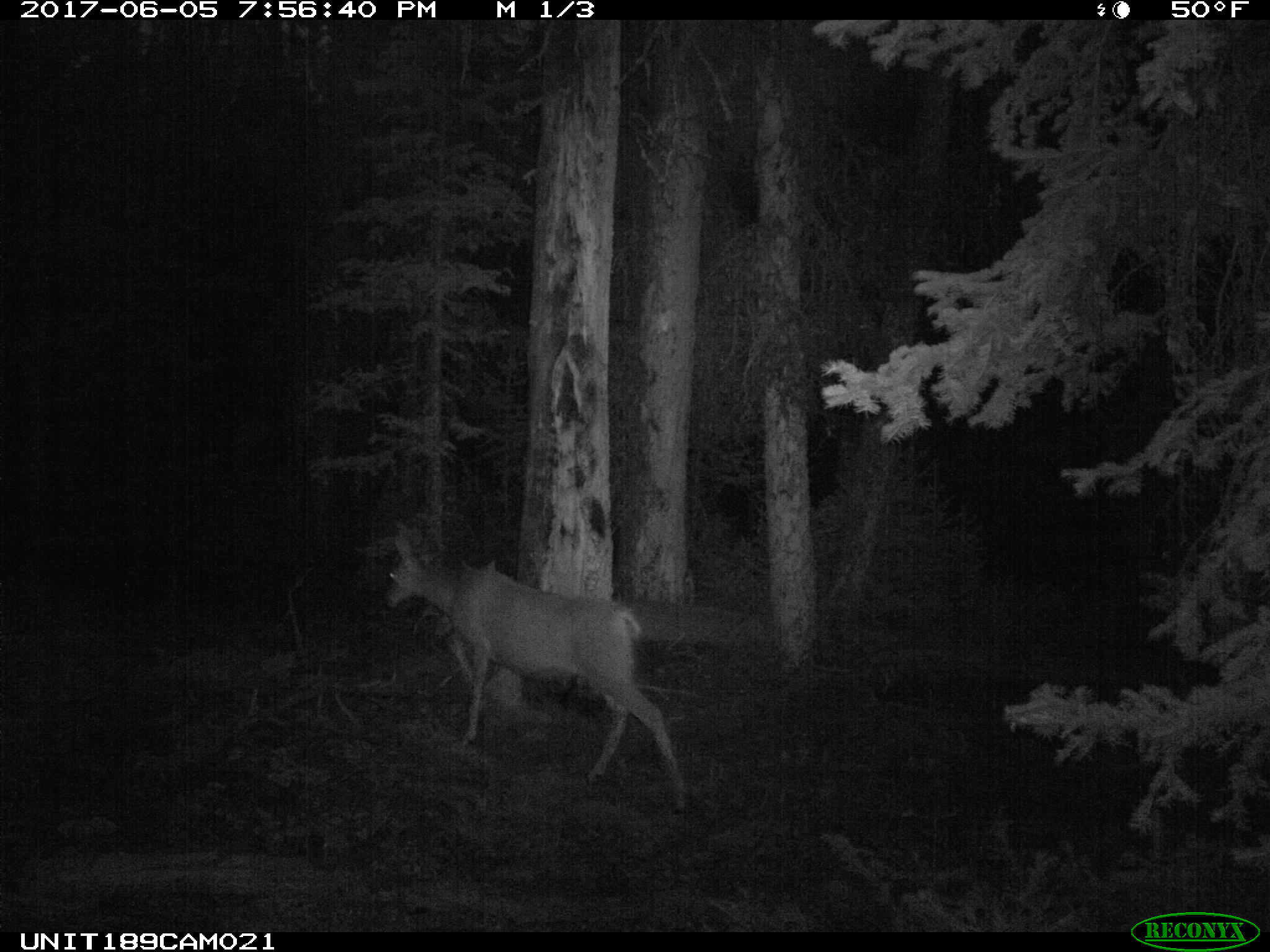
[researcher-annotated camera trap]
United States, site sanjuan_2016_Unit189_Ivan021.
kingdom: Animalia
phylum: Chordata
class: Mammalia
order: Artiodactyla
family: Cervidae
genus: Odocoileus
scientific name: Odocoileus hemionus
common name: mule deer